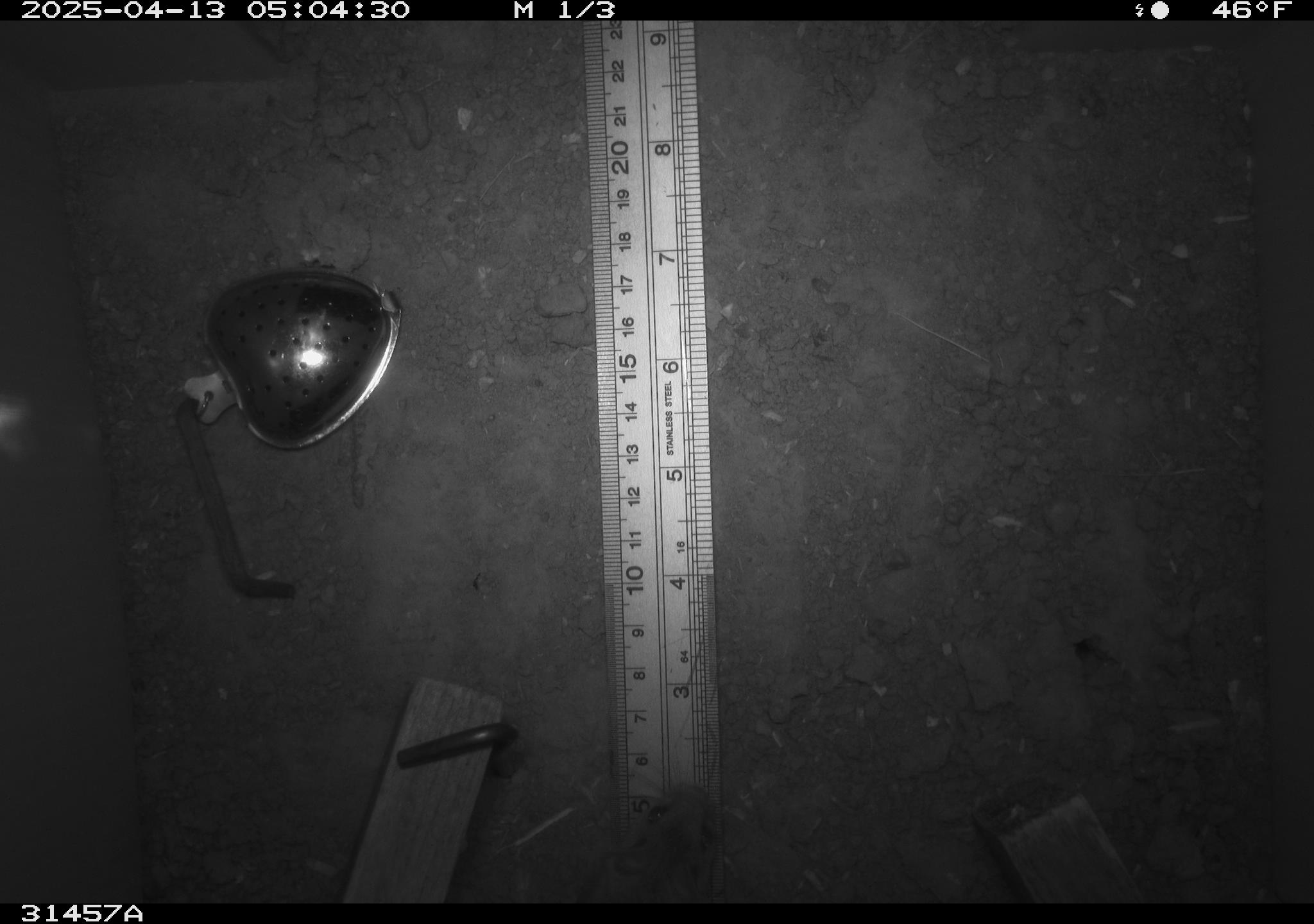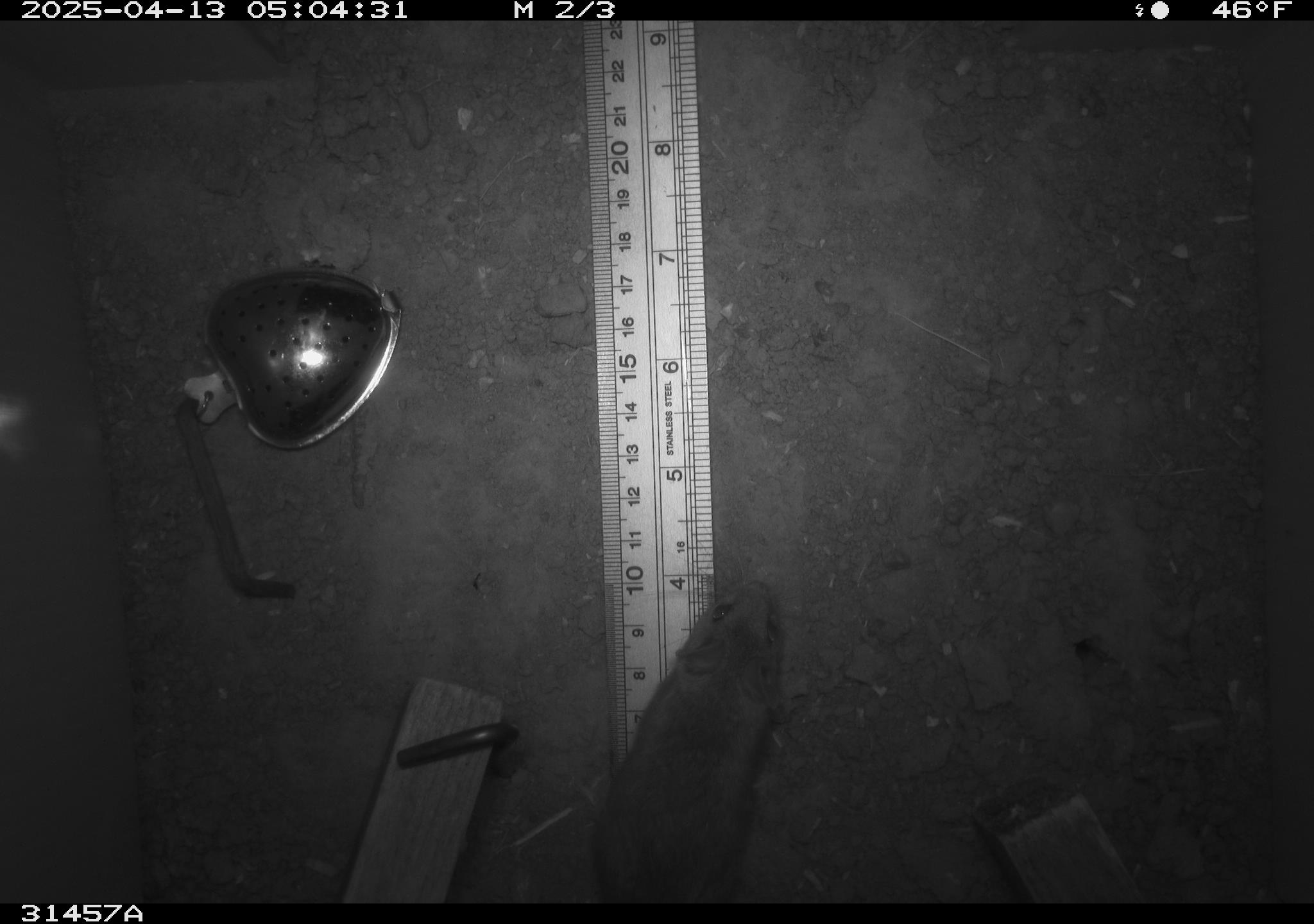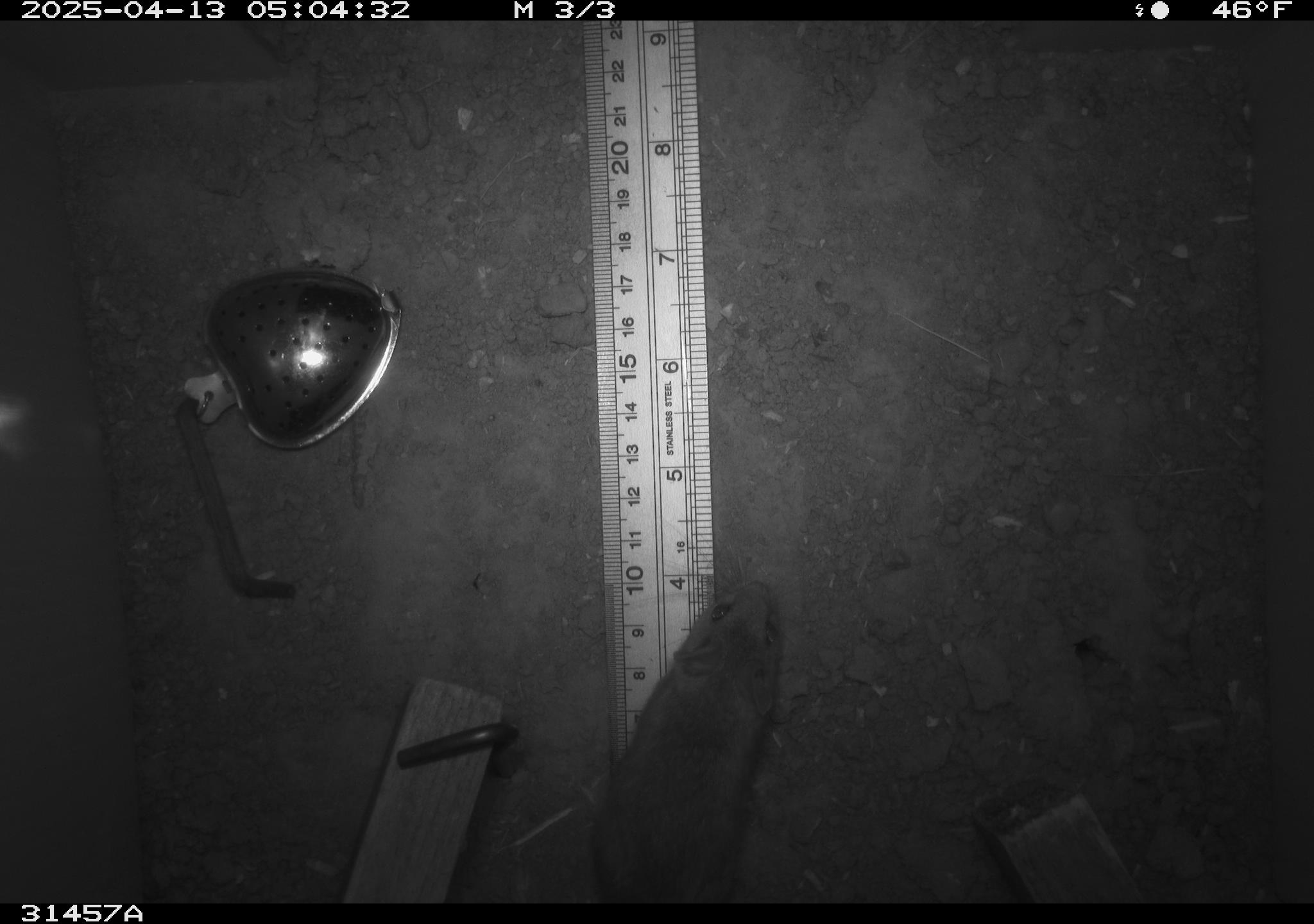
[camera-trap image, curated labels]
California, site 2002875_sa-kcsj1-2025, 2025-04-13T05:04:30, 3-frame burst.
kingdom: Animalia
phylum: Chordata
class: Mammalia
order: Rodentia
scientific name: Rodentia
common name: rodent